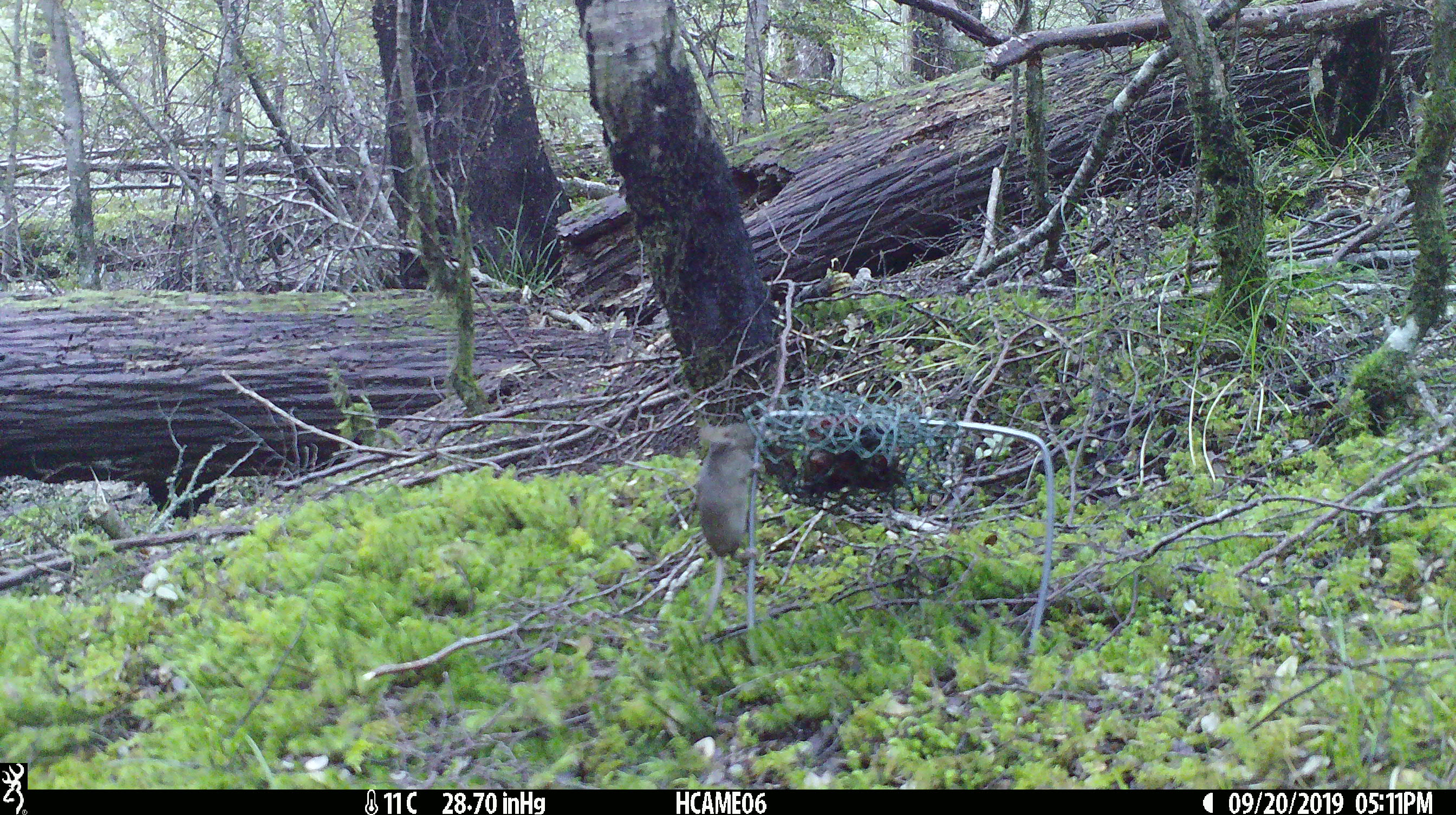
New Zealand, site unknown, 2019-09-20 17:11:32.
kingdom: Animalia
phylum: Chordata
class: Mammalia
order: Rodentia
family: Muridae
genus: Mus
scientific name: Mus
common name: mouse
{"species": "mouse (Mus)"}